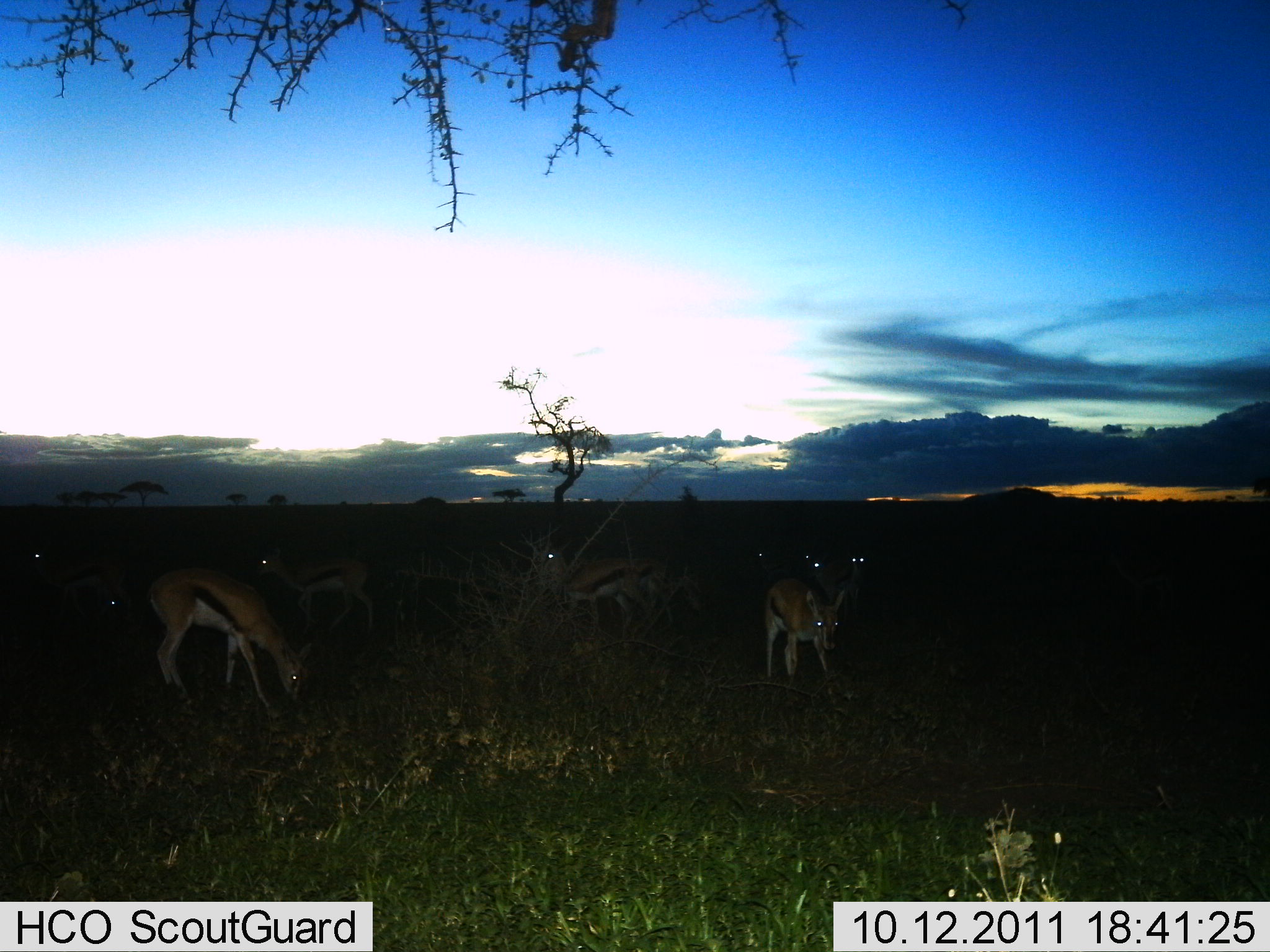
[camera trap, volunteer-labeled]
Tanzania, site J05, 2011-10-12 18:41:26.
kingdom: Animalia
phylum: Chordata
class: Mammalia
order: Artiodactyla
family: Bovidae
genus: Eudorcas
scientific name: Eudorcas thomsonii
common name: thomson's gazelle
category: gazellethomsons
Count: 9.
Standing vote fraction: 62%.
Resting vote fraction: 6%.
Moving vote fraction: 6%.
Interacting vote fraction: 0%.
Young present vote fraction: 0%.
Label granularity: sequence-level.